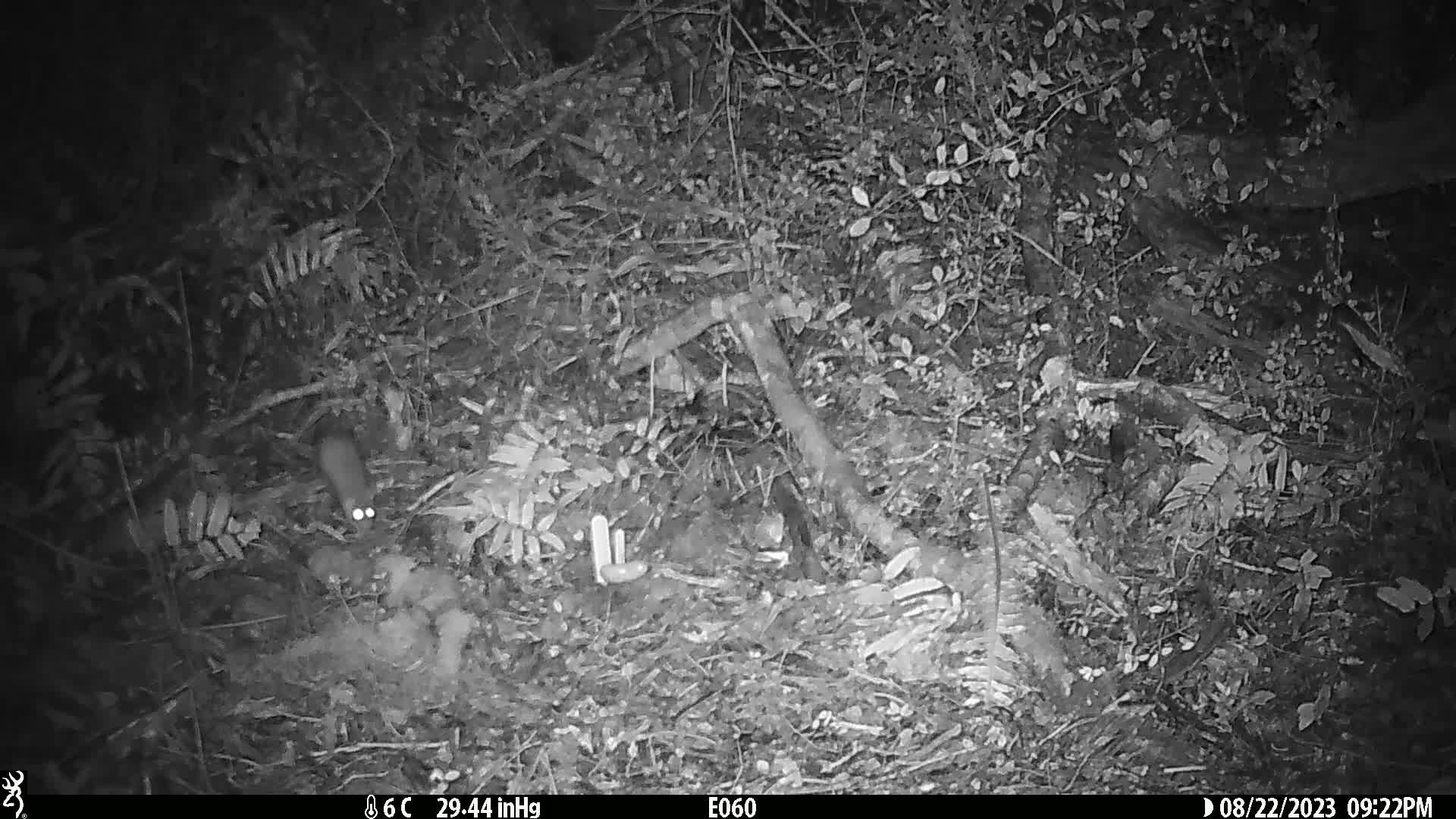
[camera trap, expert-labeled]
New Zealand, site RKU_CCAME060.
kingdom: Animalia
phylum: Chordata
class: Mammalia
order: Rodentia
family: Muridae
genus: Rattus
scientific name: Rattus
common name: rat